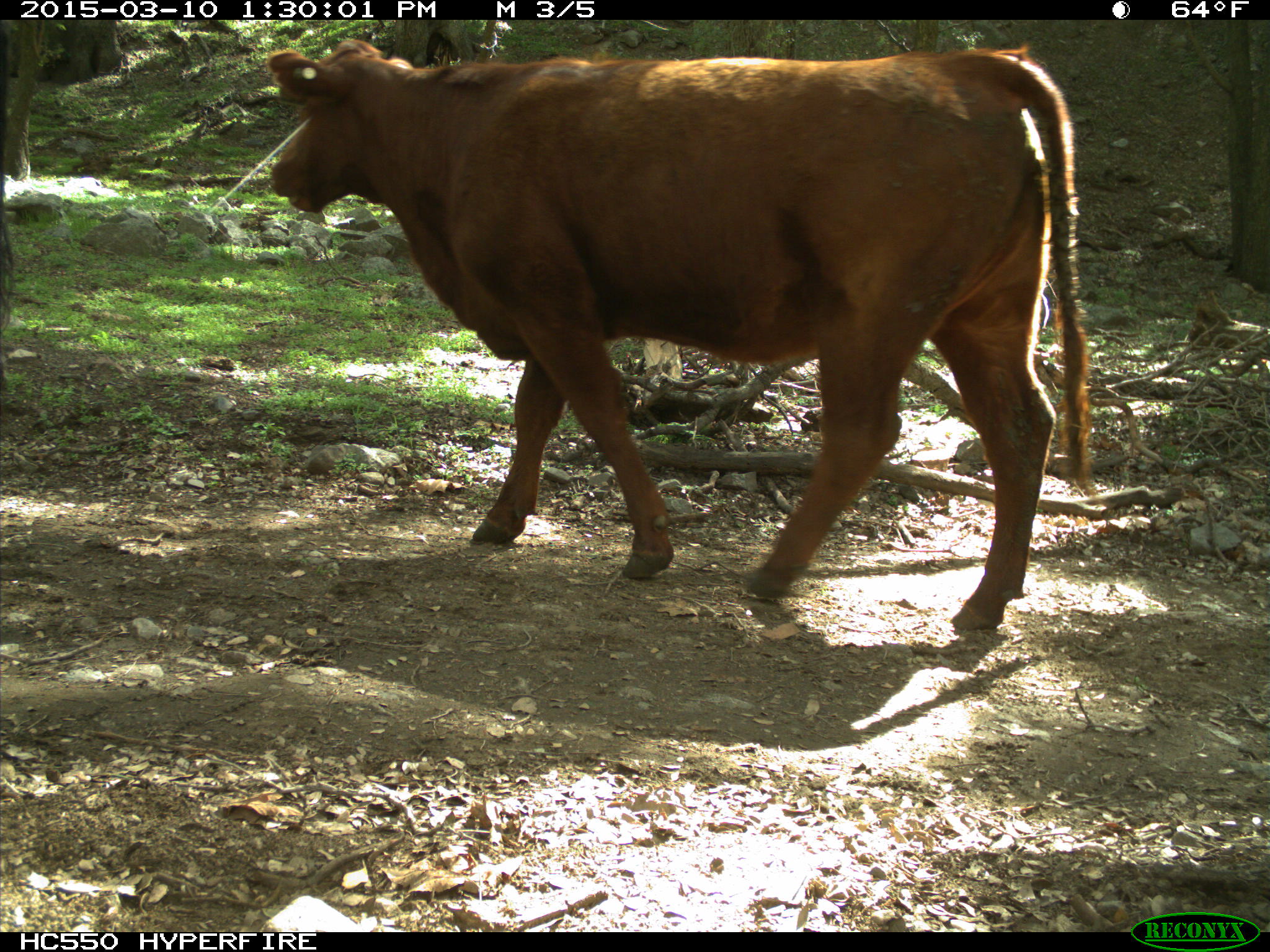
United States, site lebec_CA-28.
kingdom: Animalia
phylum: Chordata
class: Mammalia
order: Artiodactyla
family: Bovidae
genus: Bos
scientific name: Bos taurus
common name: domestic cow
Bos taurus (domestic cow).